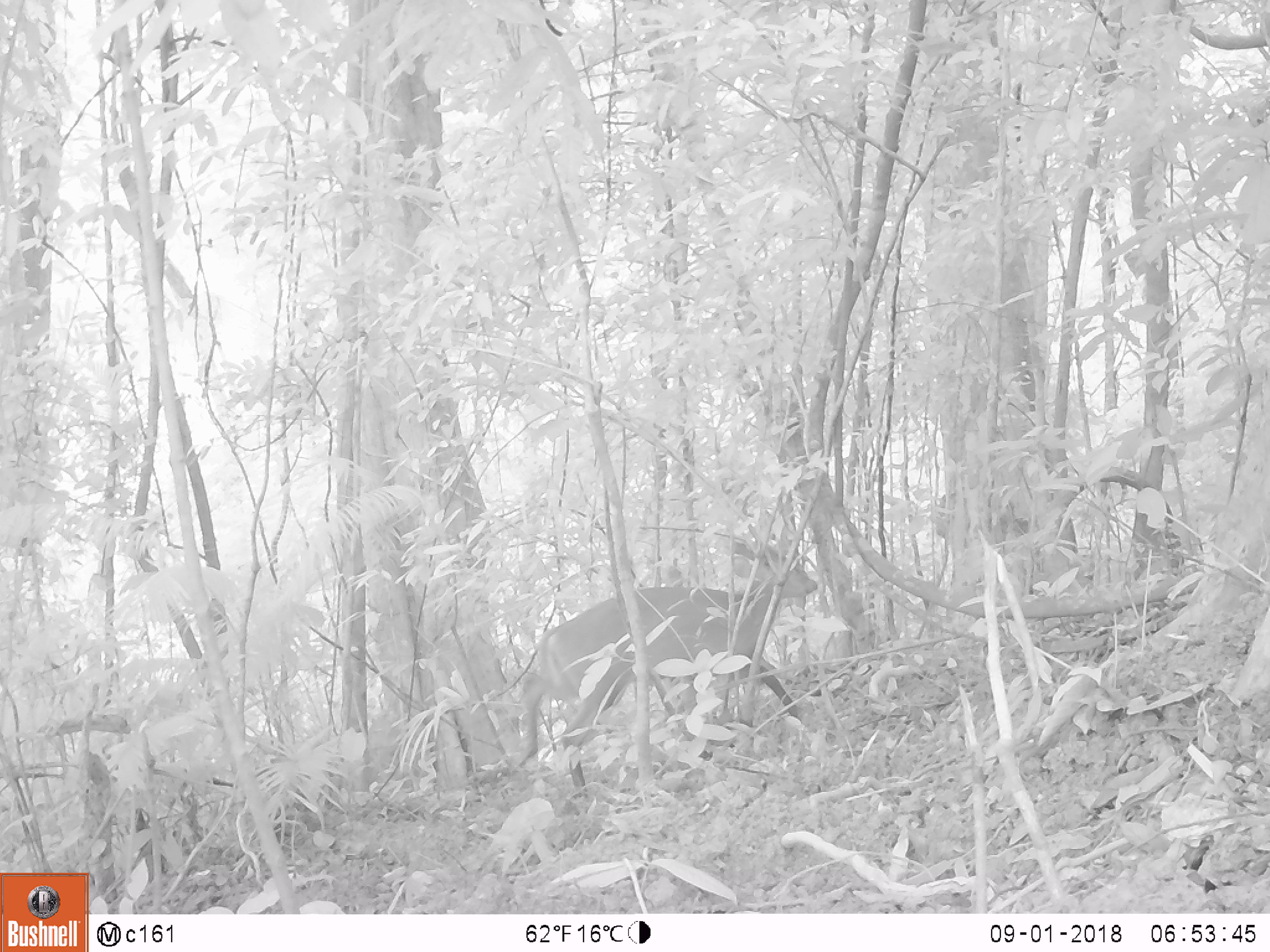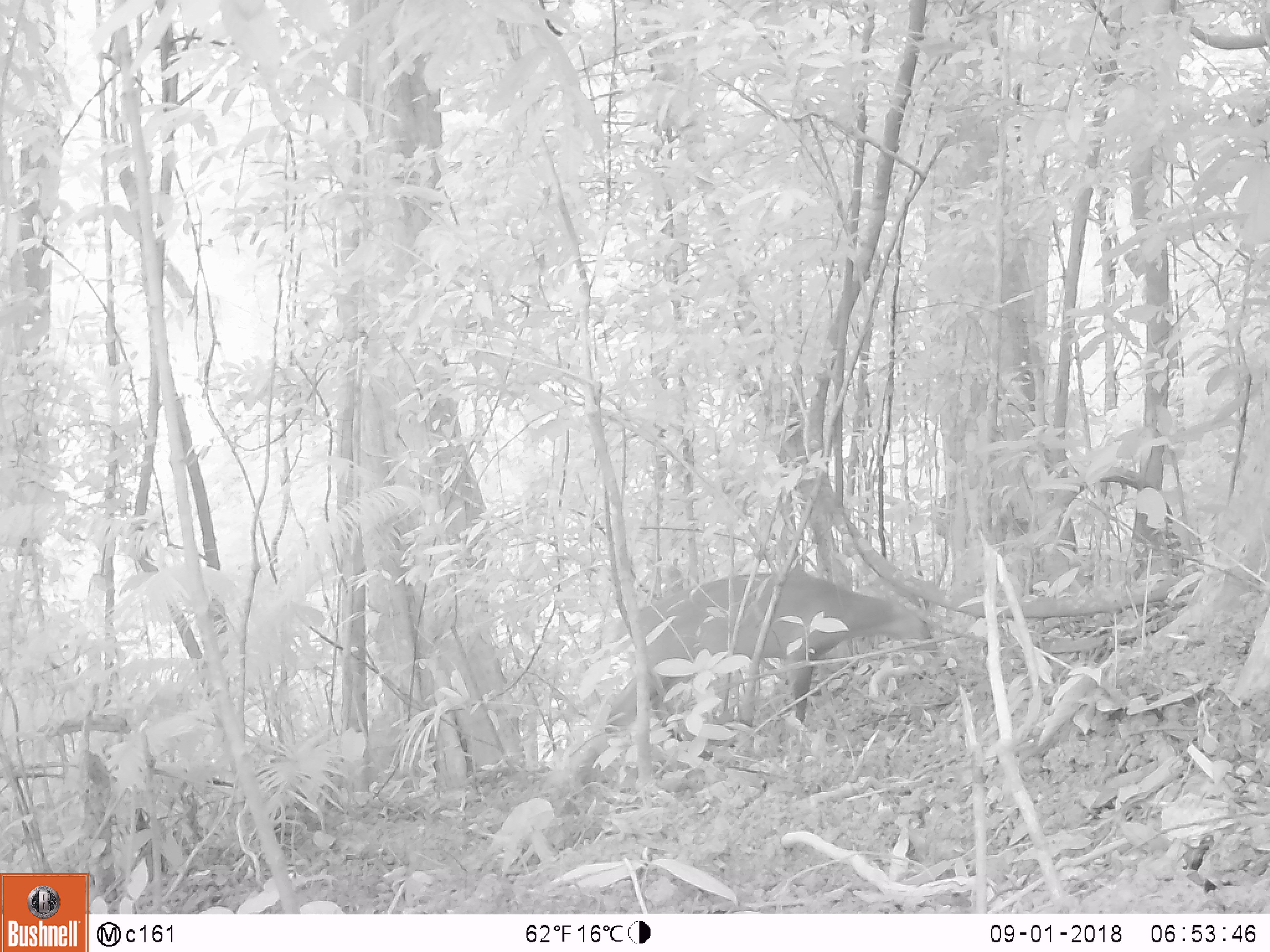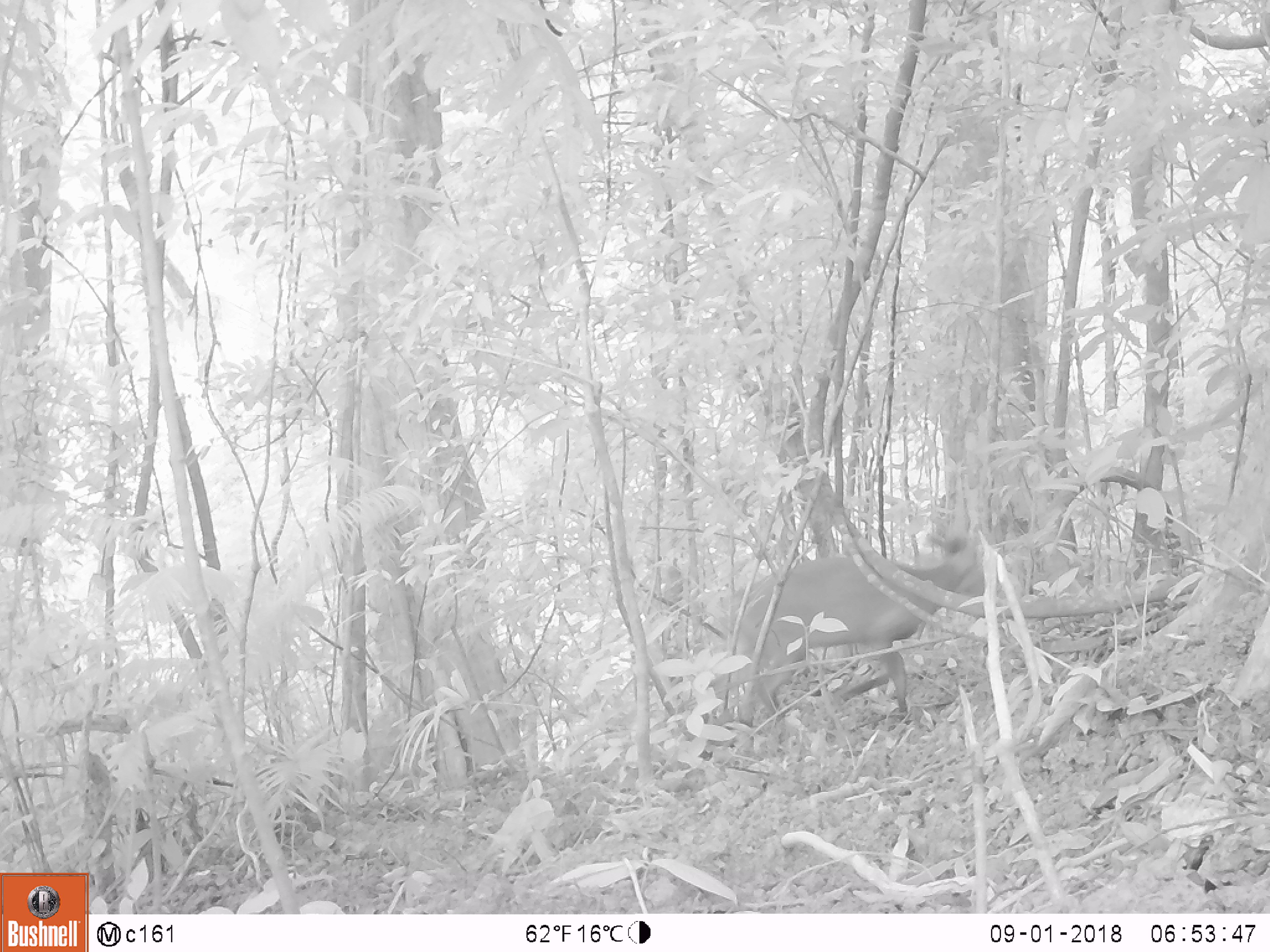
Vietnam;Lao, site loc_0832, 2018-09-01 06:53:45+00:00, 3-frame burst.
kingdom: Animalia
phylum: Chordata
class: Mammalia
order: Artiodactyla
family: Cervidae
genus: Muntiacus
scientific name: Muntiacus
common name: muntjacs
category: unidentified muntjac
Unidentified muntjac (muntjacs) (Muntiacus). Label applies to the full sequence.